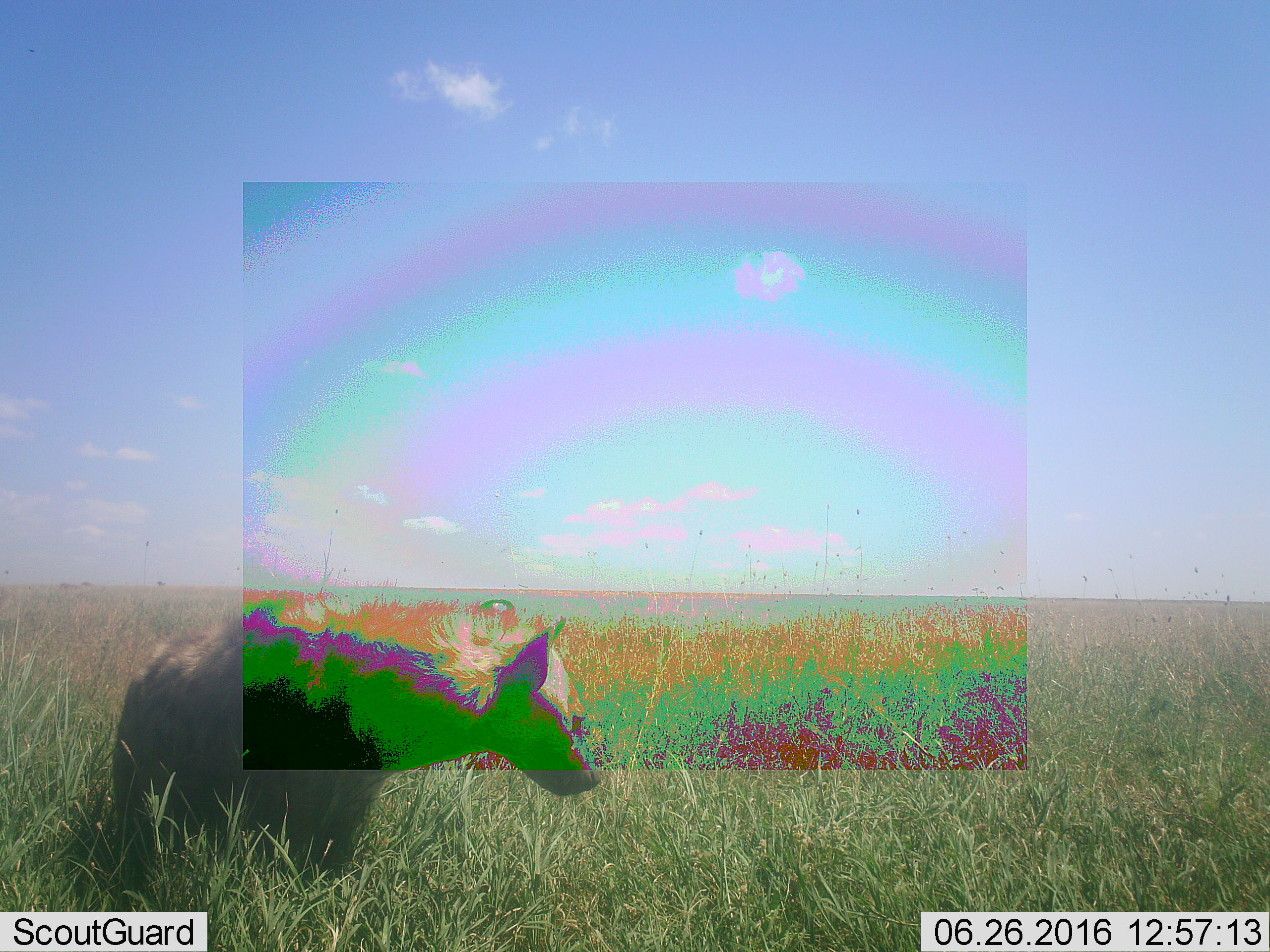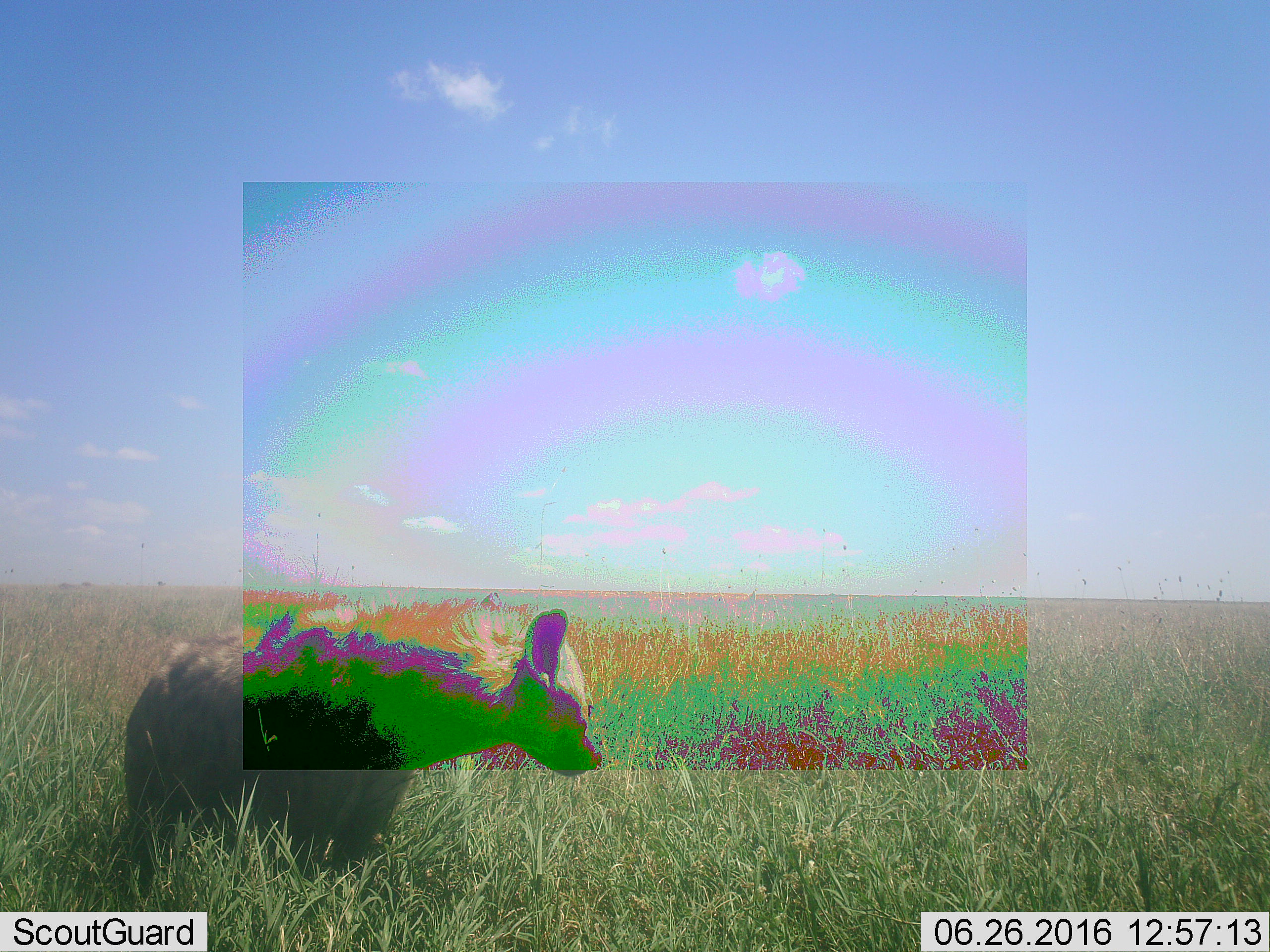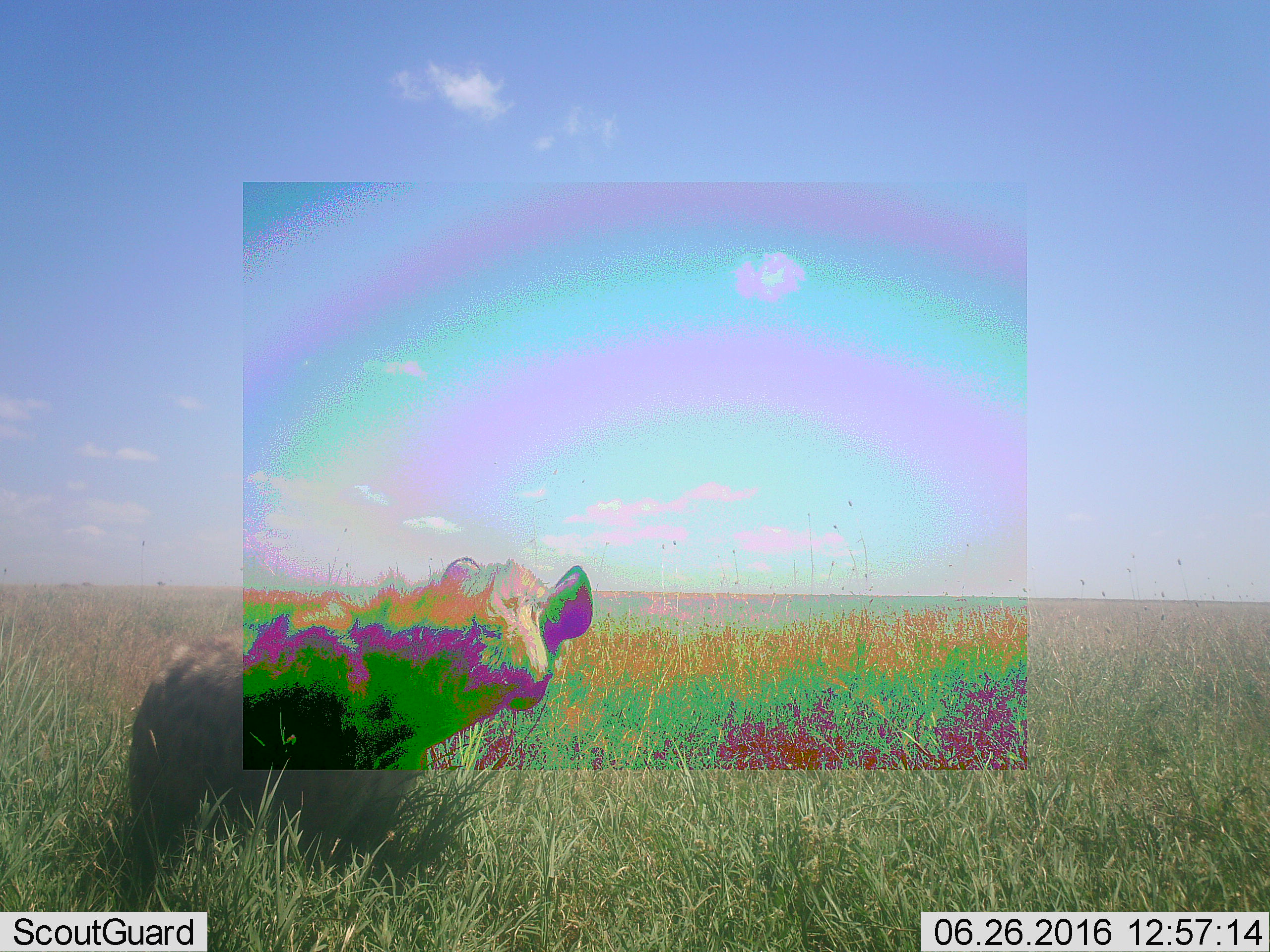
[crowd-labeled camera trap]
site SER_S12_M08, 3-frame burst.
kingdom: Animalia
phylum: Chordata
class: Mammalia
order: Carnivora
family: Hyaenidae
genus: Hyaena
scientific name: Hyaena hyaena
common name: striped hyena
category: hyenastriped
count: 1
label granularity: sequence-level